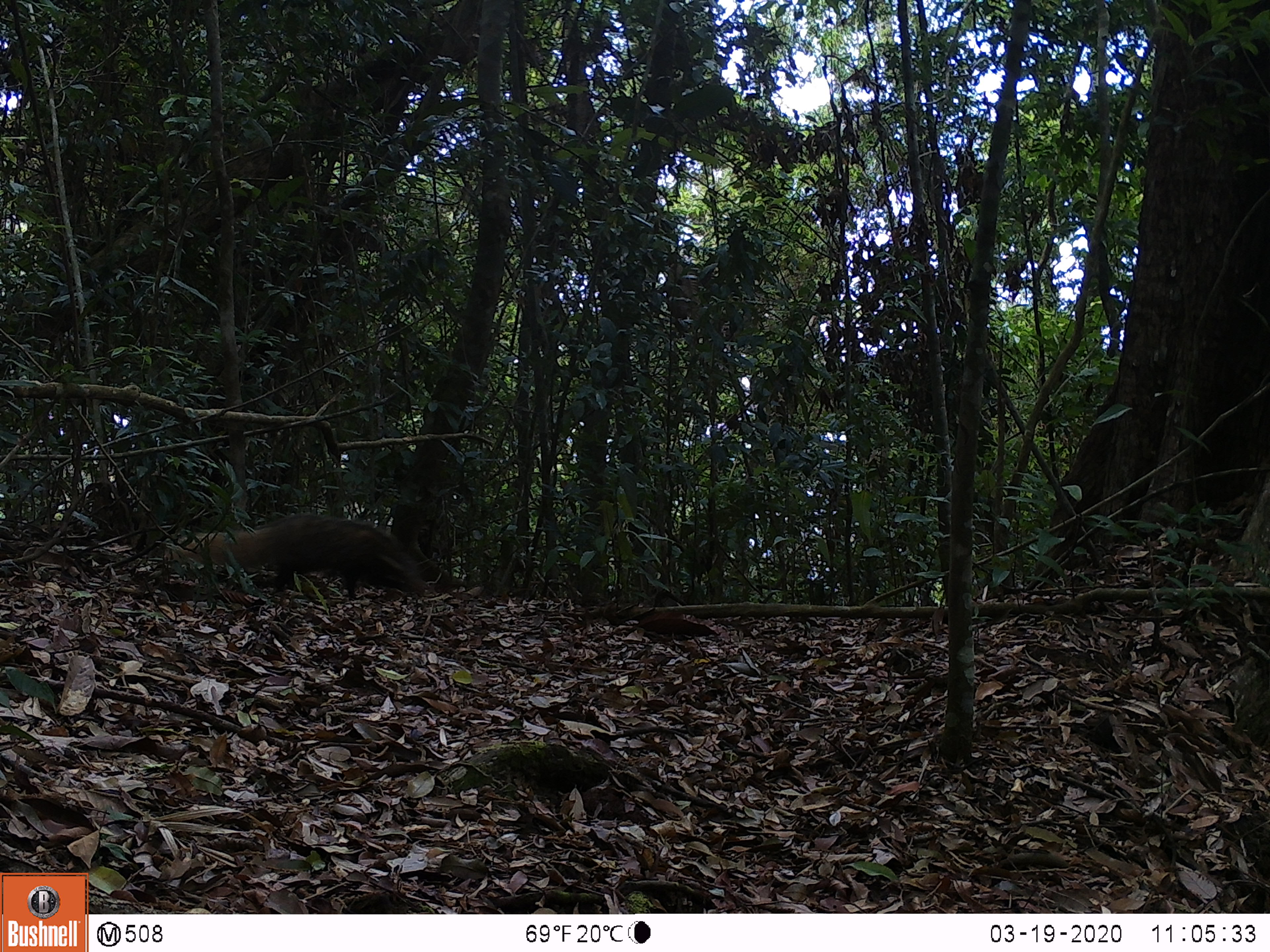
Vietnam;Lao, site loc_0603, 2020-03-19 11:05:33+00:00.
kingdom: Animalia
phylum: Chordata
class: Mammalia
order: Carnivora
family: Herpestidae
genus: Urva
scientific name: Urva urva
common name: crab-eating mongoose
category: crab eating mongoose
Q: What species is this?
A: Crab eating mongoose (crab-eating mongoose) (Urva urva).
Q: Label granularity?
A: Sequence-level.